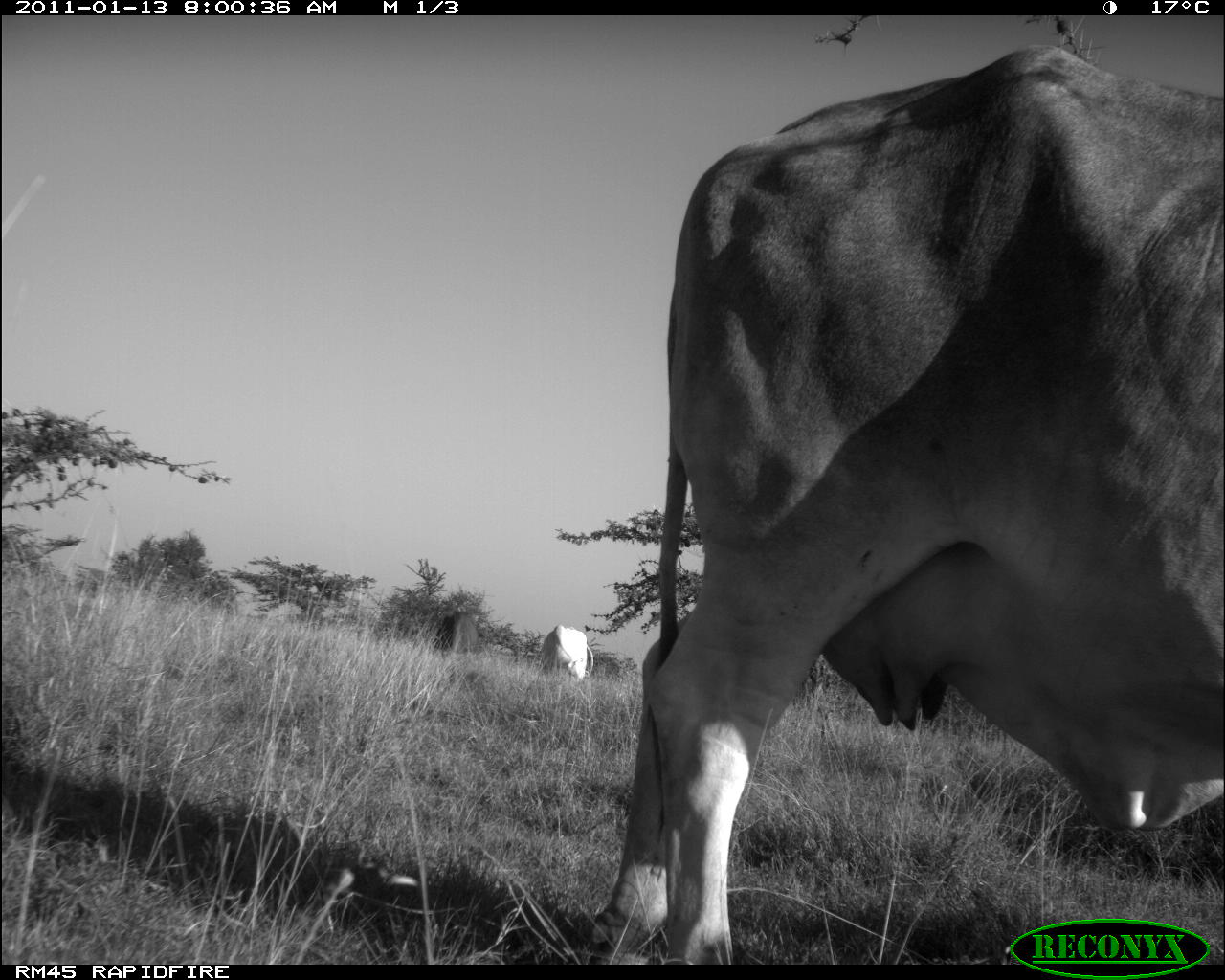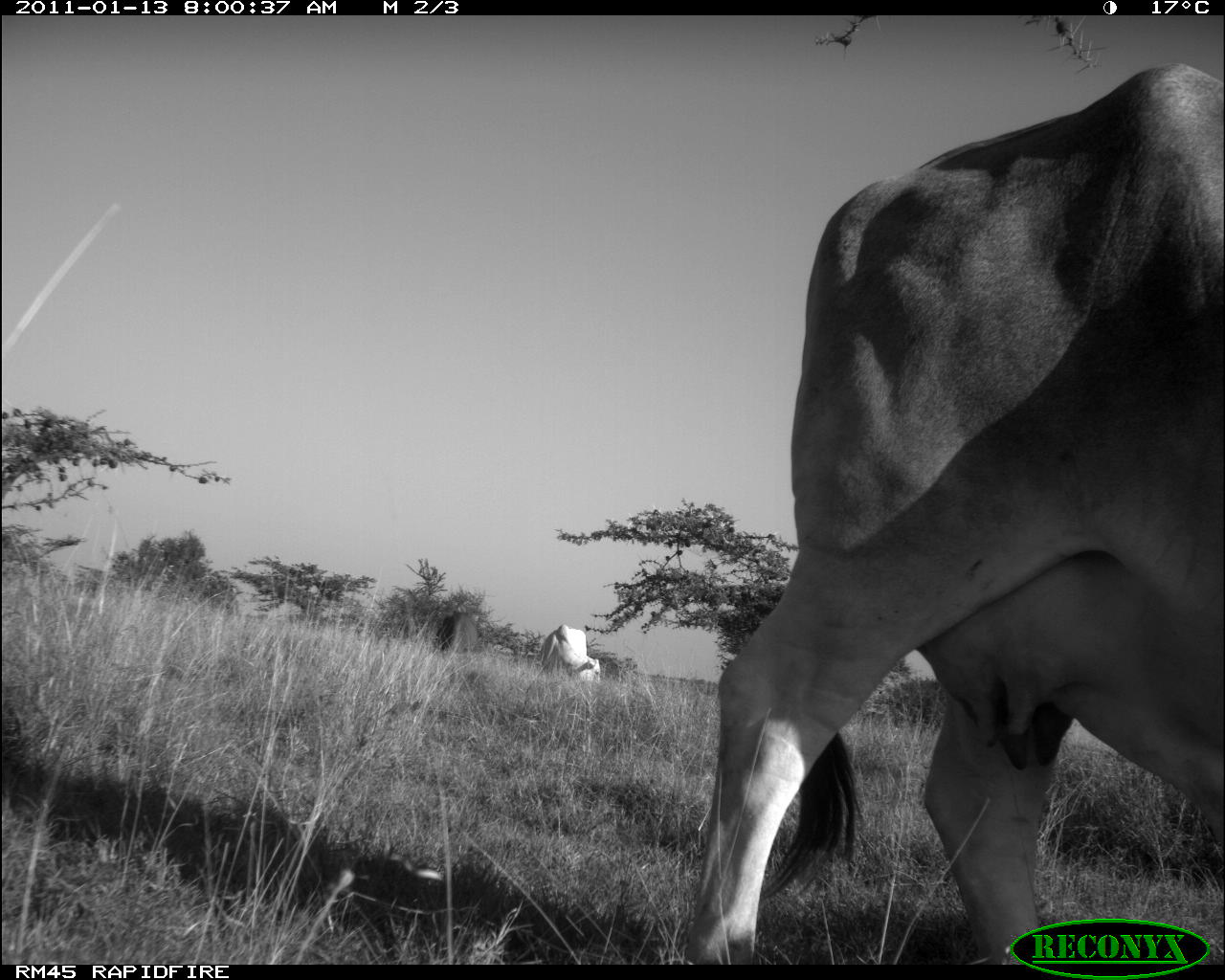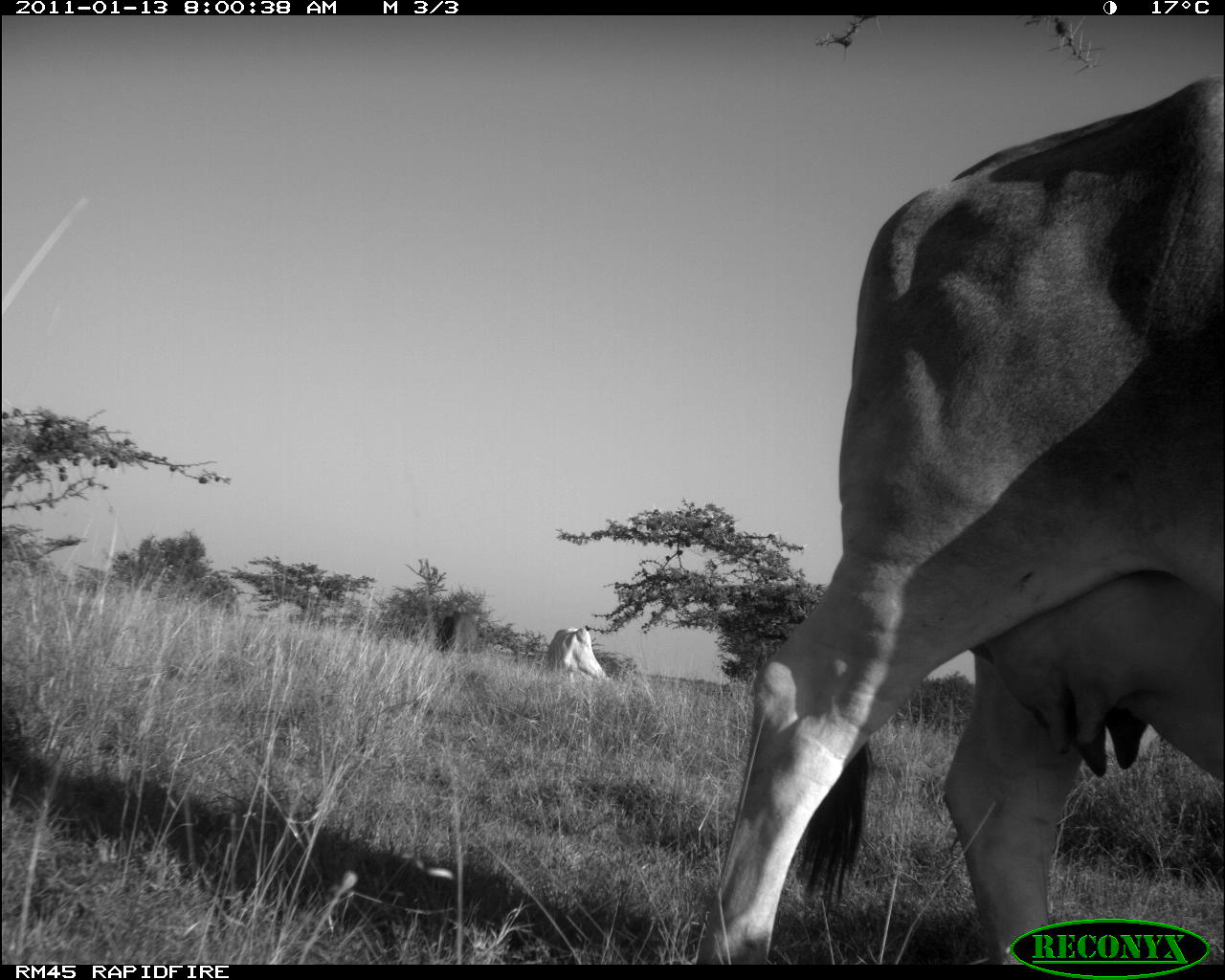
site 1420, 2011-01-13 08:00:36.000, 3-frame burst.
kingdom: Animalia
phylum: Chordata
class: Mammalia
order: Artiodactyla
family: Bovidae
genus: Bos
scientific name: Bos taurus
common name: domestic cattle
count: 2